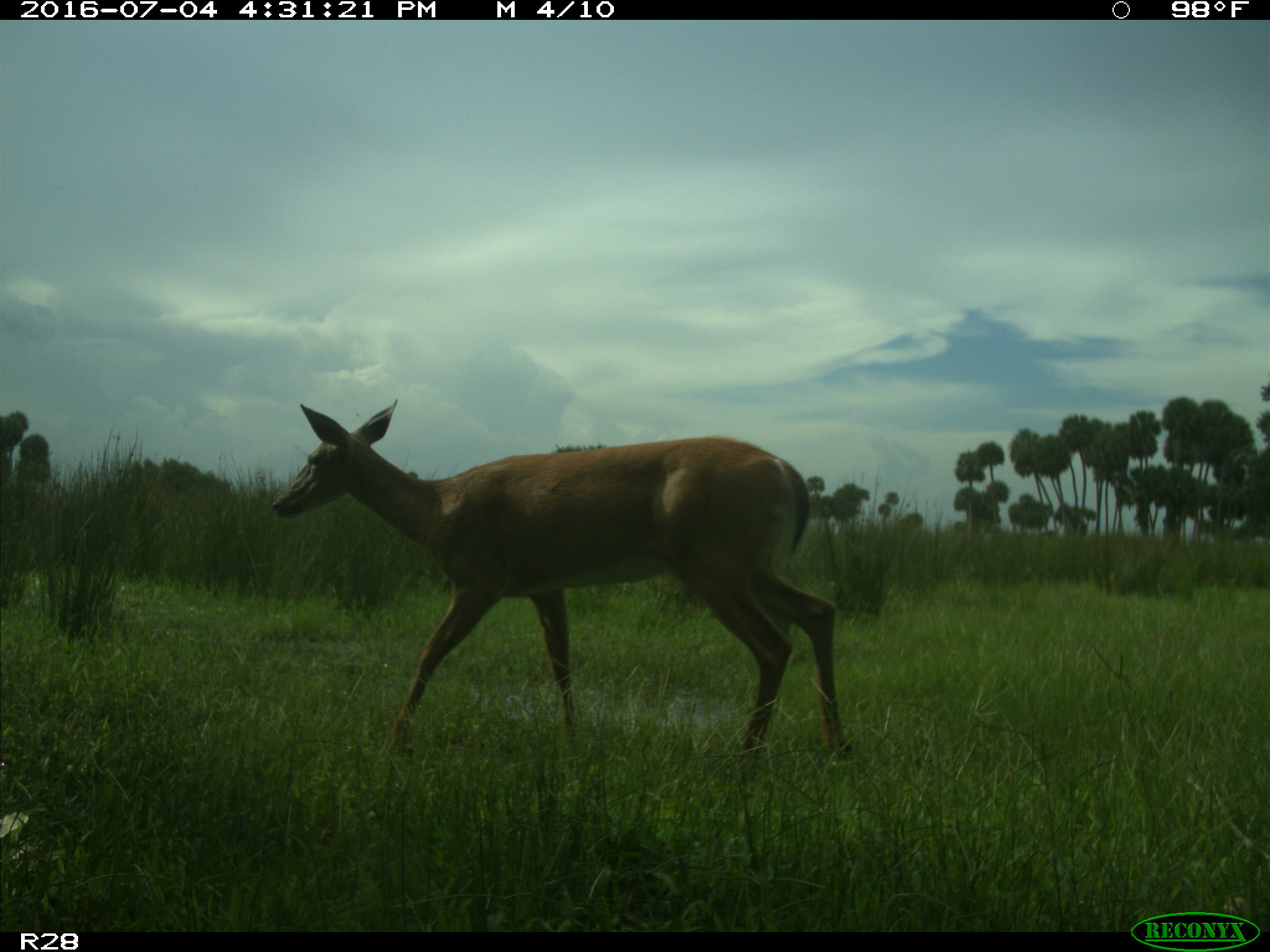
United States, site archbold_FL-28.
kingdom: Animalia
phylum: Chordata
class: Mammalia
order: Artiodactyla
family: Cervidae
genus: Odocoileus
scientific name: Odocoileus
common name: deer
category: unidentified deer